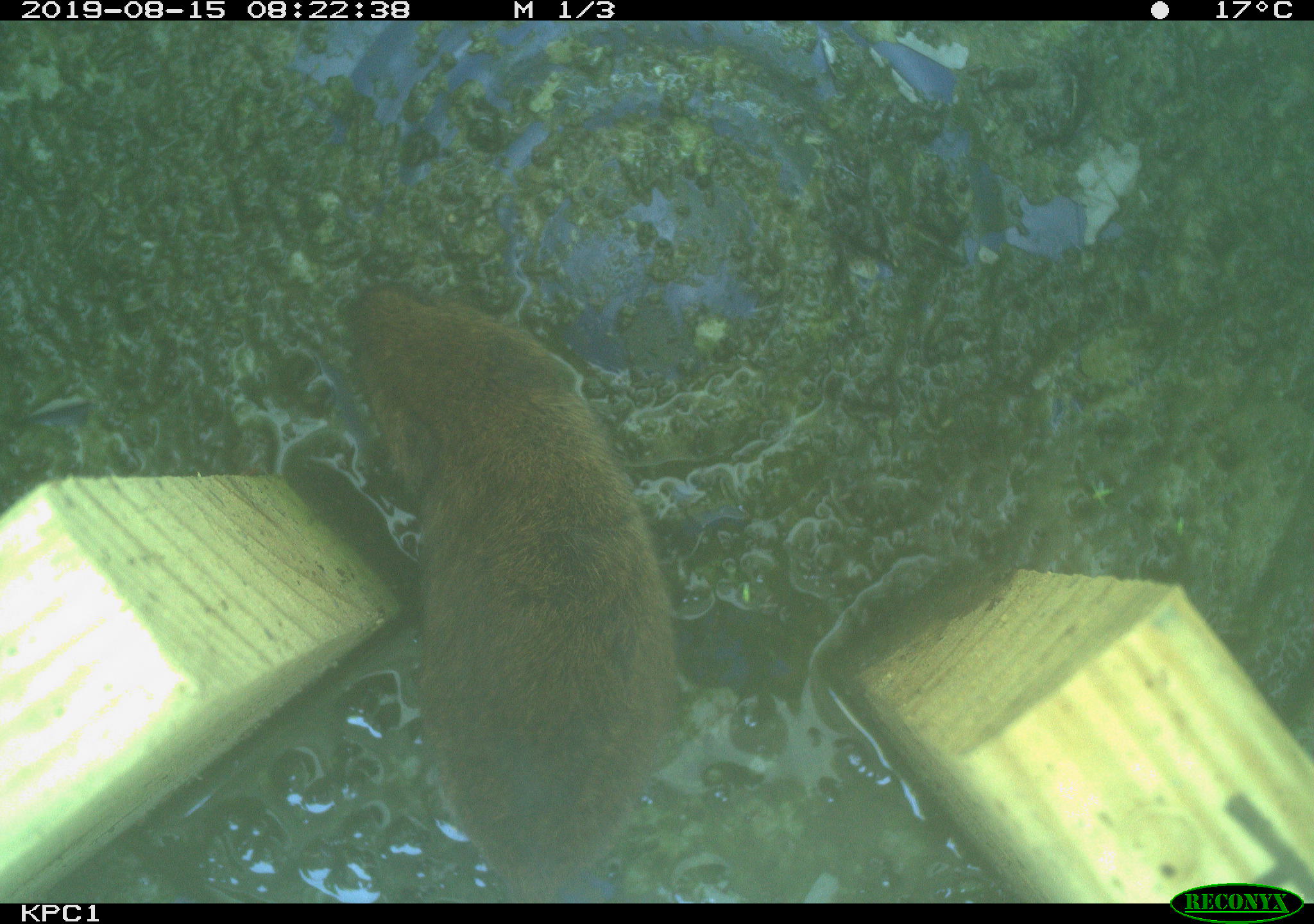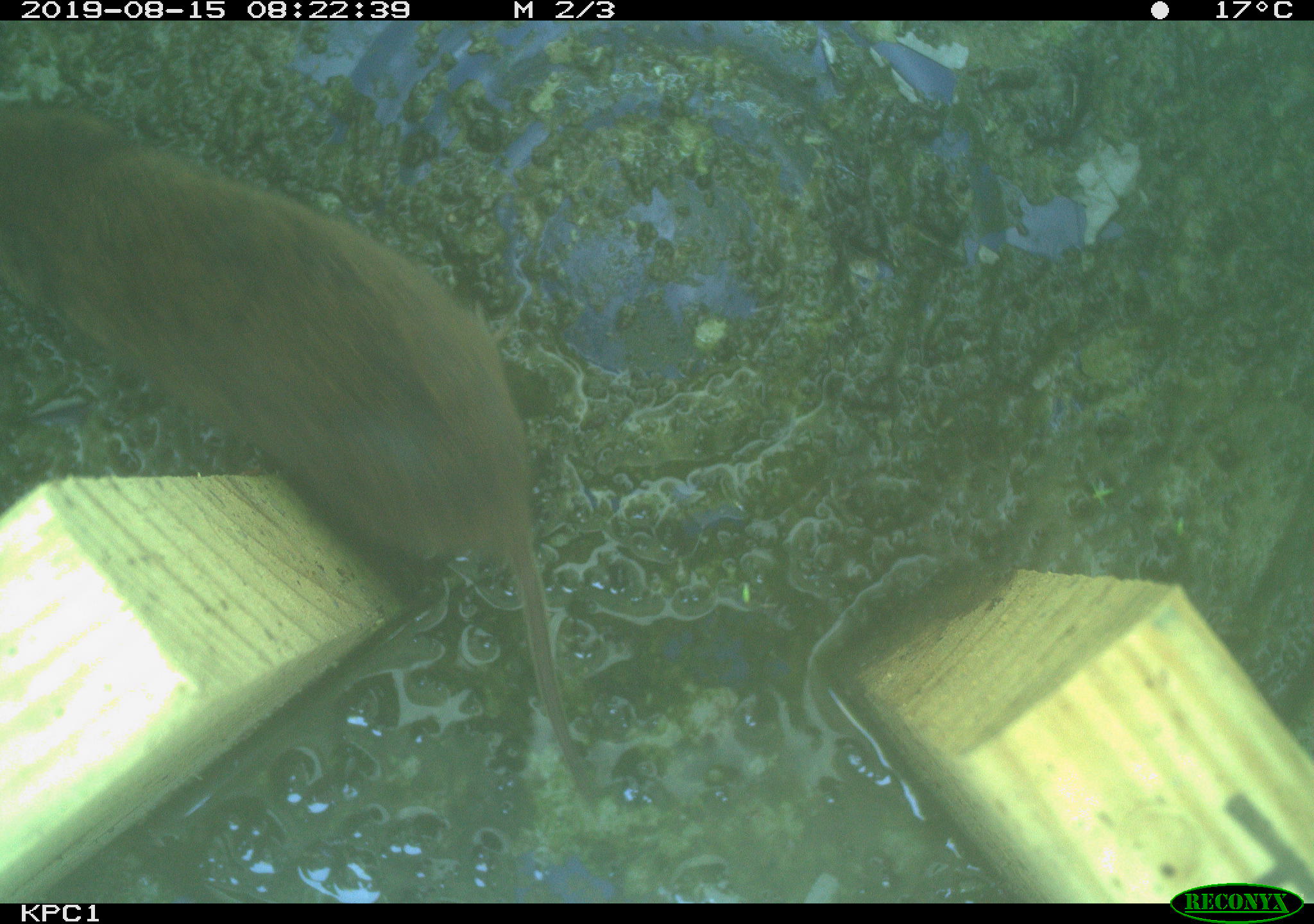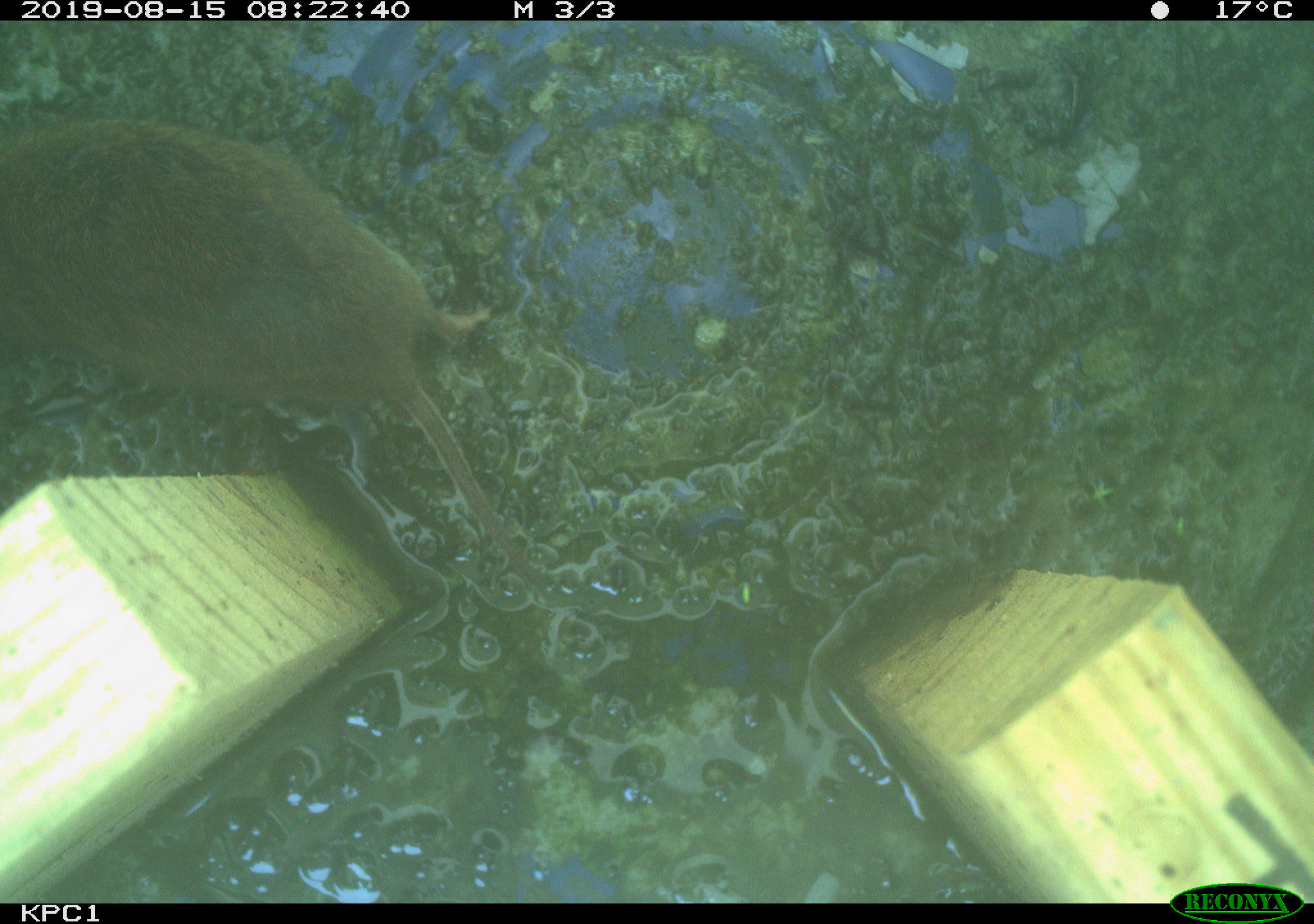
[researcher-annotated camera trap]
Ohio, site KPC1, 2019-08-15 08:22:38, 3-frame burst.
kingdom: Animalia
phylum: Chordata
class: Mammalia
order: Rodentia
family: Cricetidae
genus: Microtus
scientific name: Microtus pennsylvanicus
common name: meadow vole